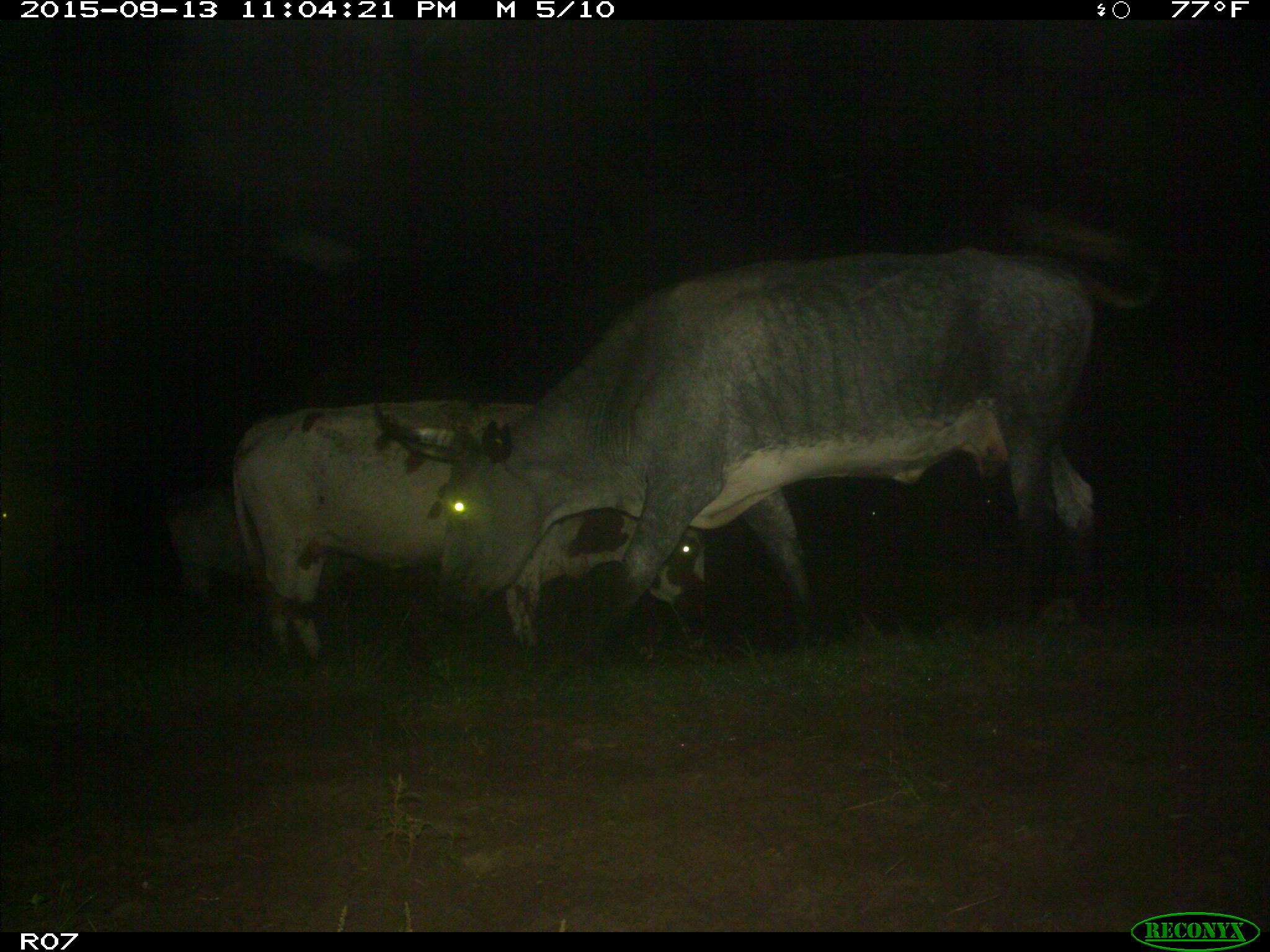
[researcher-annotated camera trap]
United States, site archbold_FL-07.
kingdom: Animalia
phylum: Chordata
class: Mammalia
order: Artiodactyla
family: Bovidae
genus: Bos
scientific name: Bos taurus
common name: domestic cow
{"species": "Bos taurus (domestic cow)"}